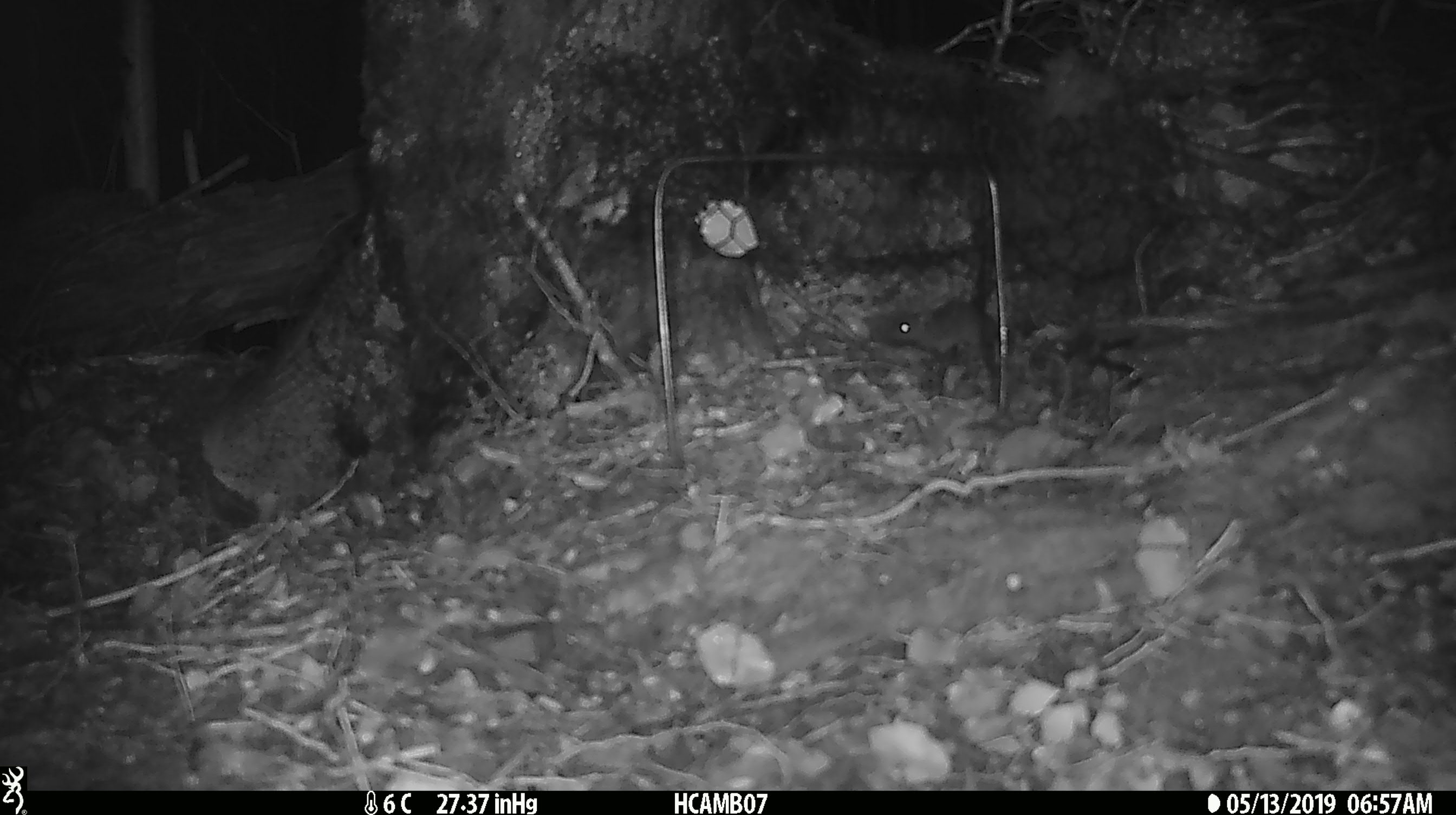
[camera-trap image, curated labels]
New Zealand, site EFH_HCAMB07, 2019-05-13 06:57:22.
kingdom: Animalia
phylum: Chordata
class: Mammalia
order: Rodentia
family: Muridae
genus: Mus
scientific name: Mus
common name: mouse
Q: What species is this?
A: Mouse (Mus).